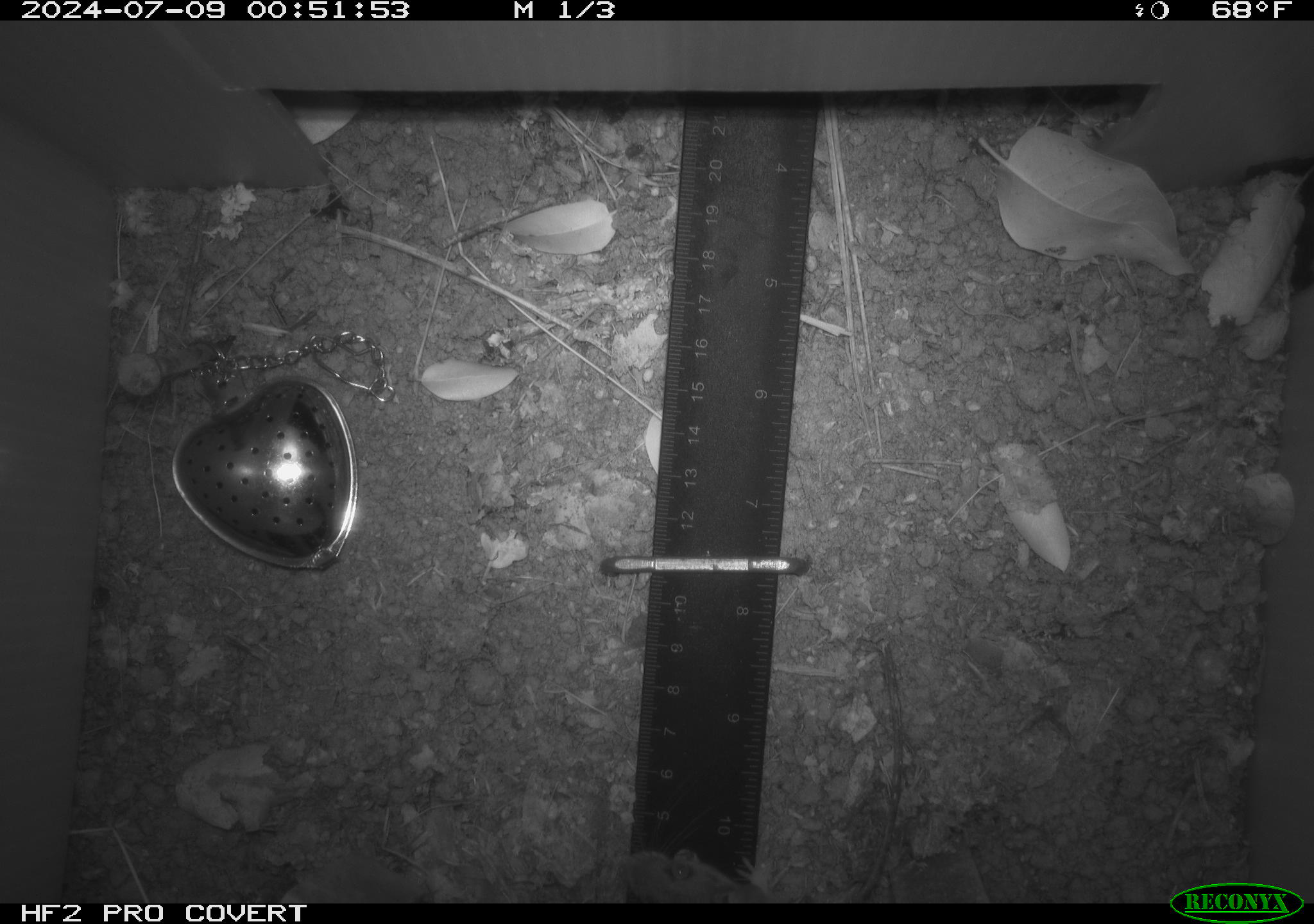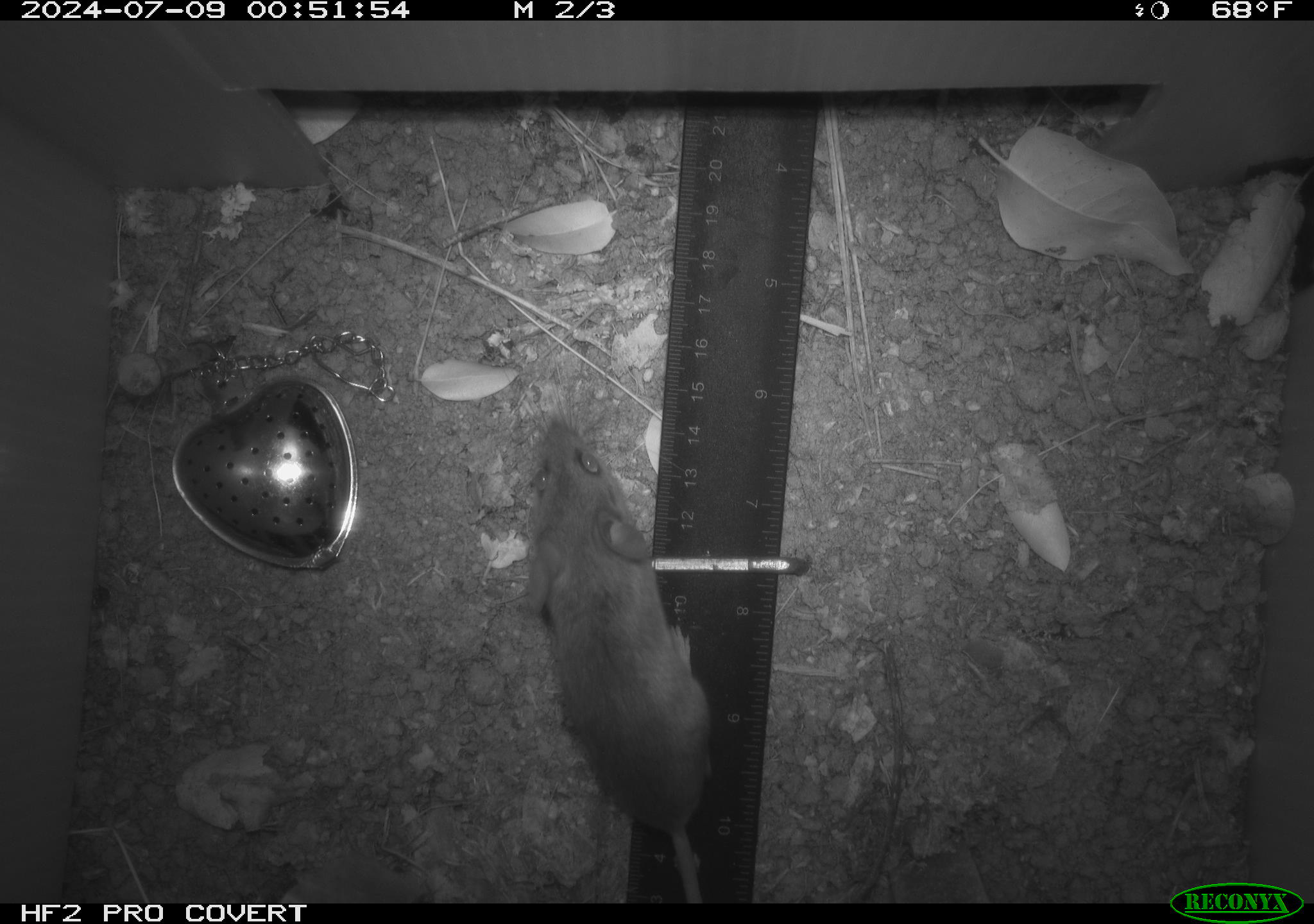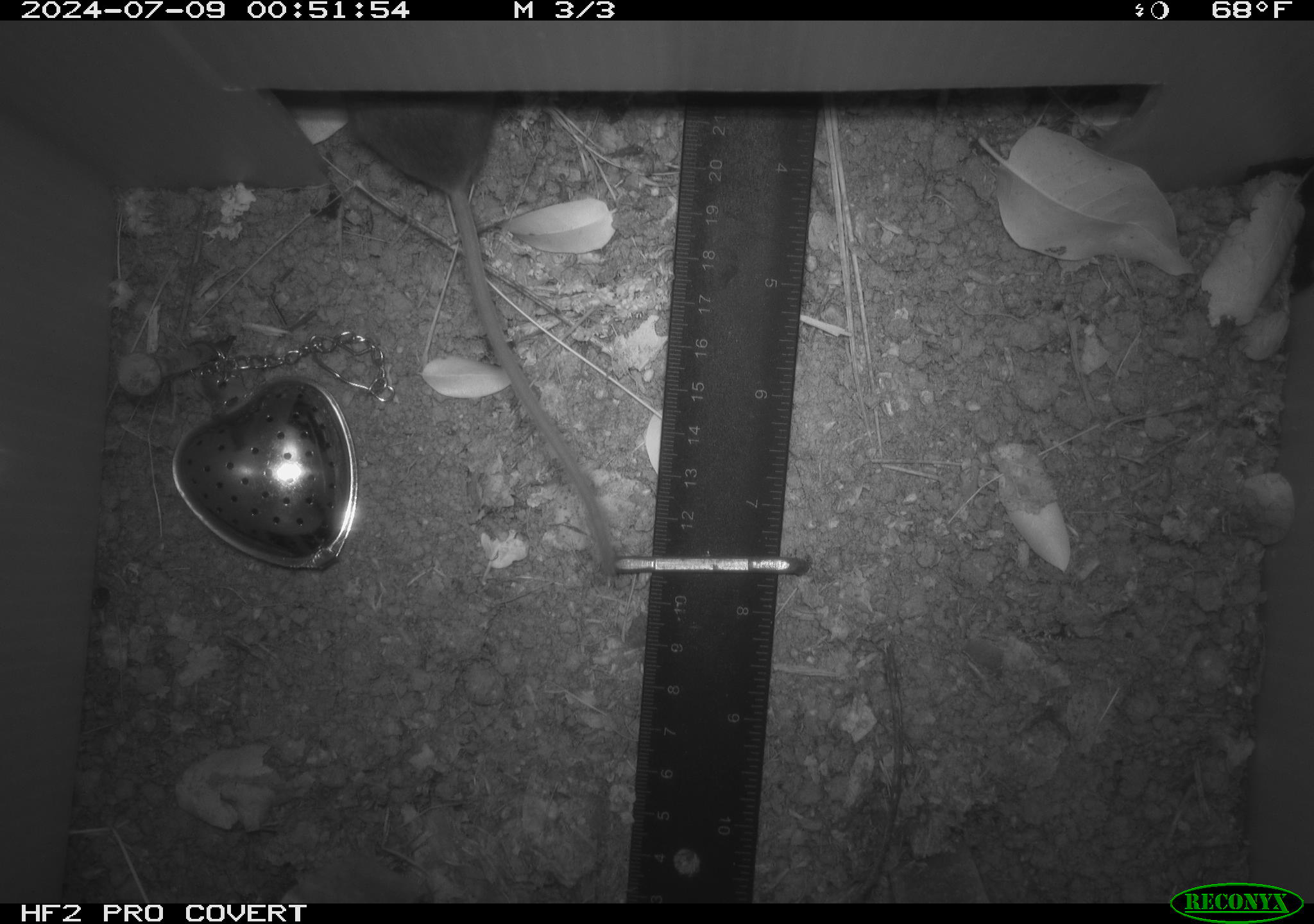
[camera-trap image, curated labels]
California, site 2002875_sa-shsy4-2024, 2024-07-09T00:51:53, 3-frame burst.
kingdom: Animalia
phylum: Chordata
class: Mammalia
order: Rodentia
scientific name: Rodentia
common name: mouse species